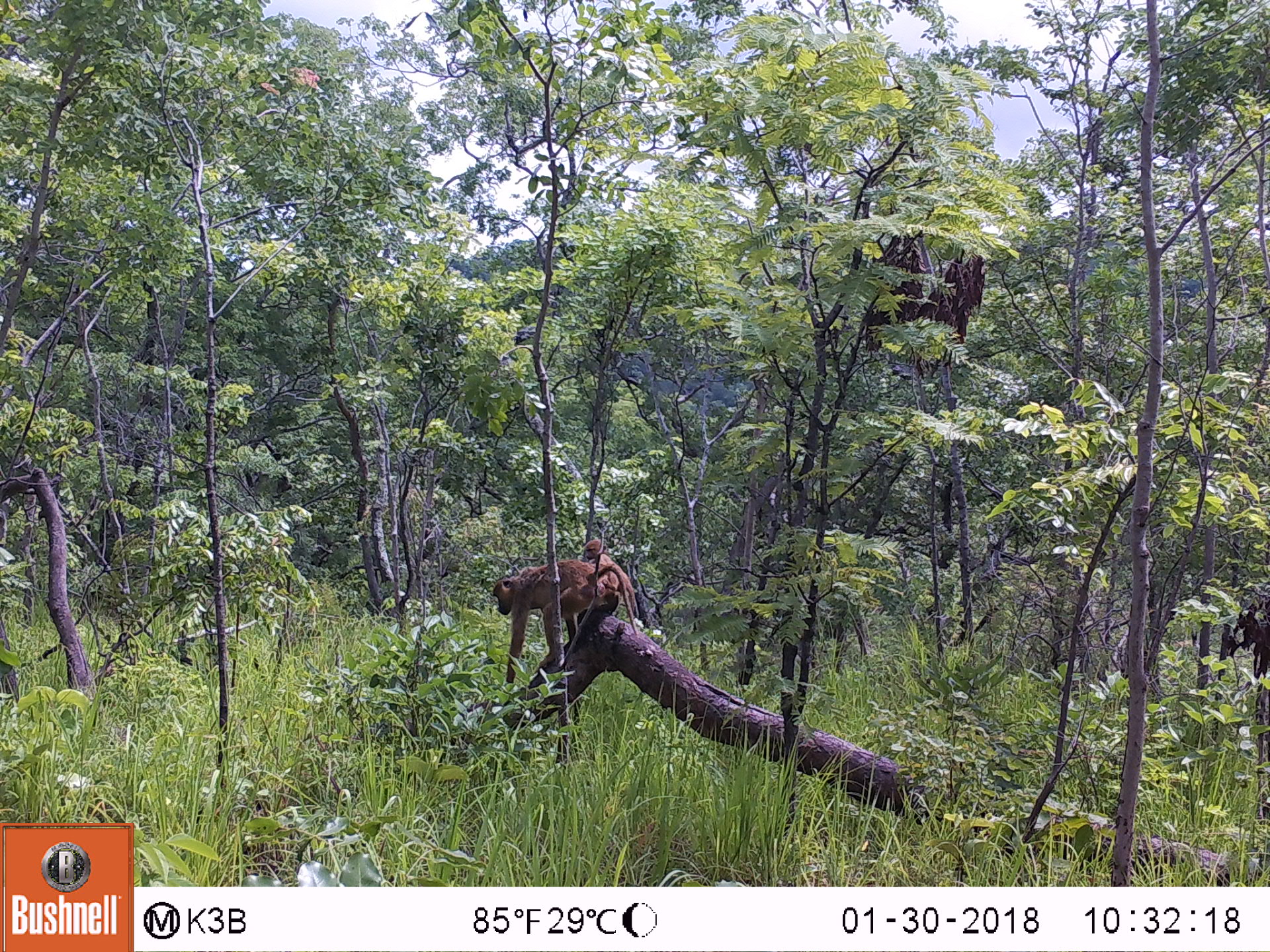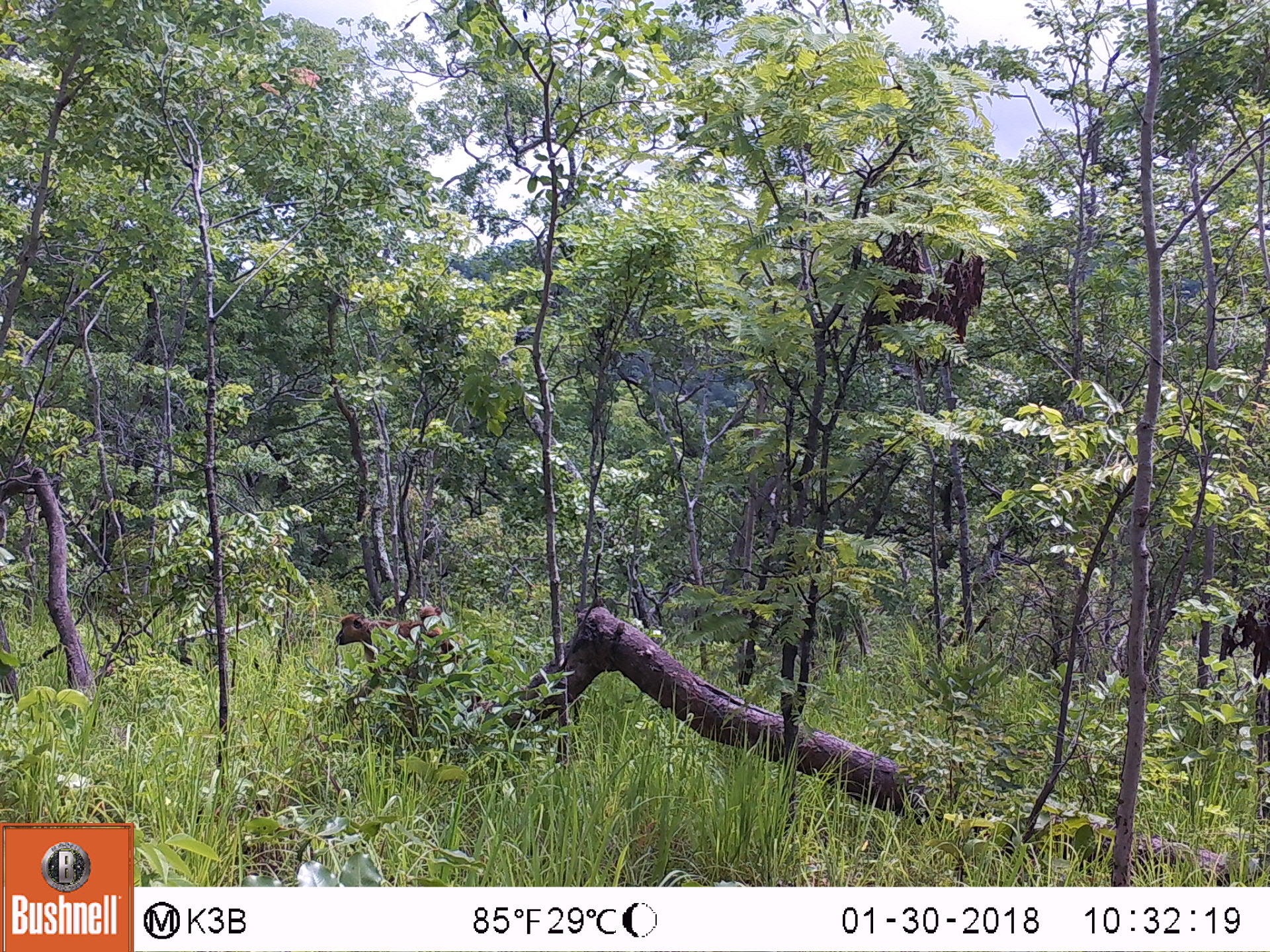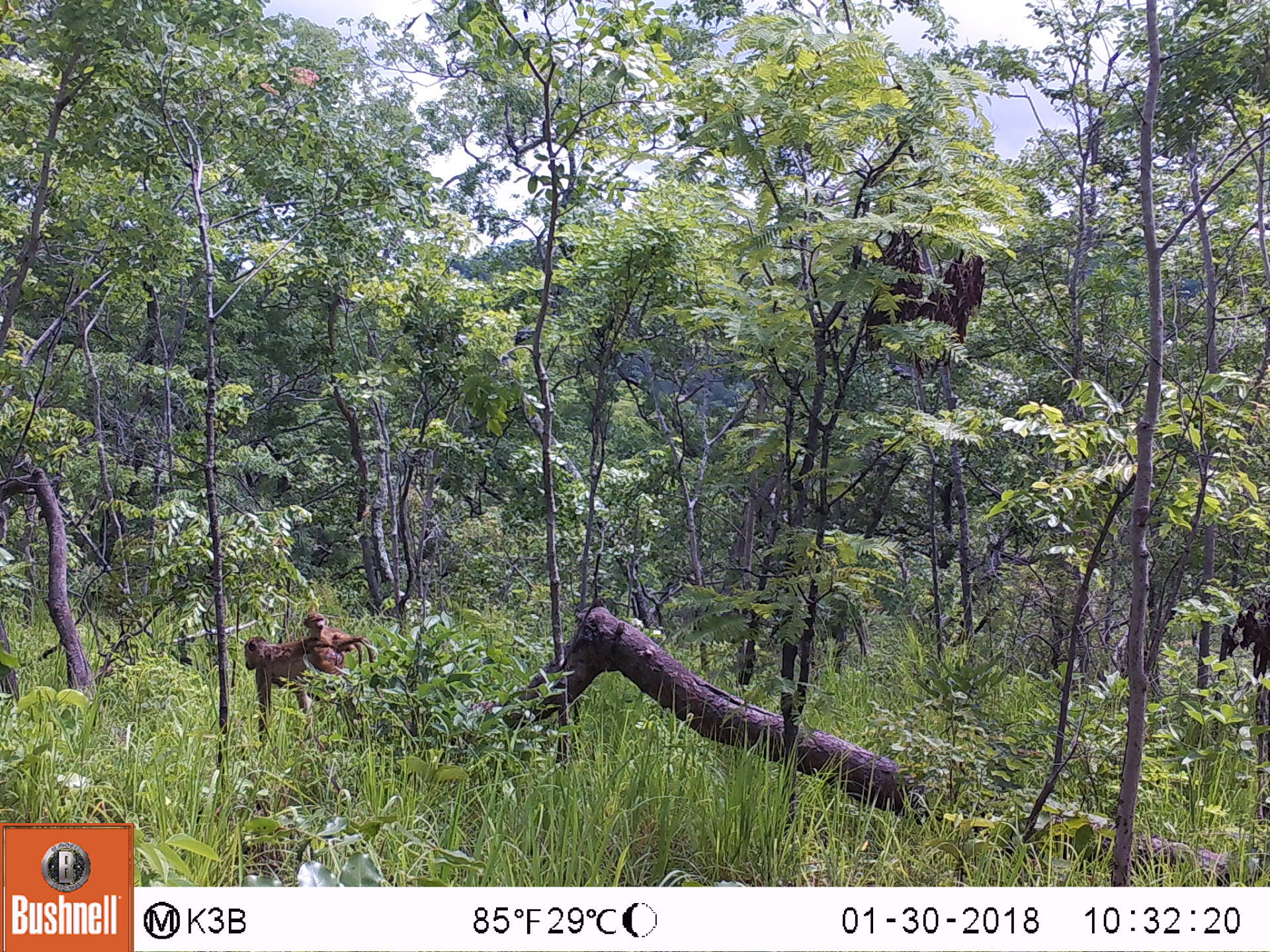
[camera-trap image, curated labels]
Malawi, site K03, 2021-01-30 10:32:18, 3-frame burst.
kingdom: Animalia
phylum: Chordata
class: Mammalia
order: Primates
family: Cercopithecidae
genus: Papio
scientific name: Papio cynocephalus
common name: yellow baboon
Yellow baboon (Papio cynocephalus), count 1.